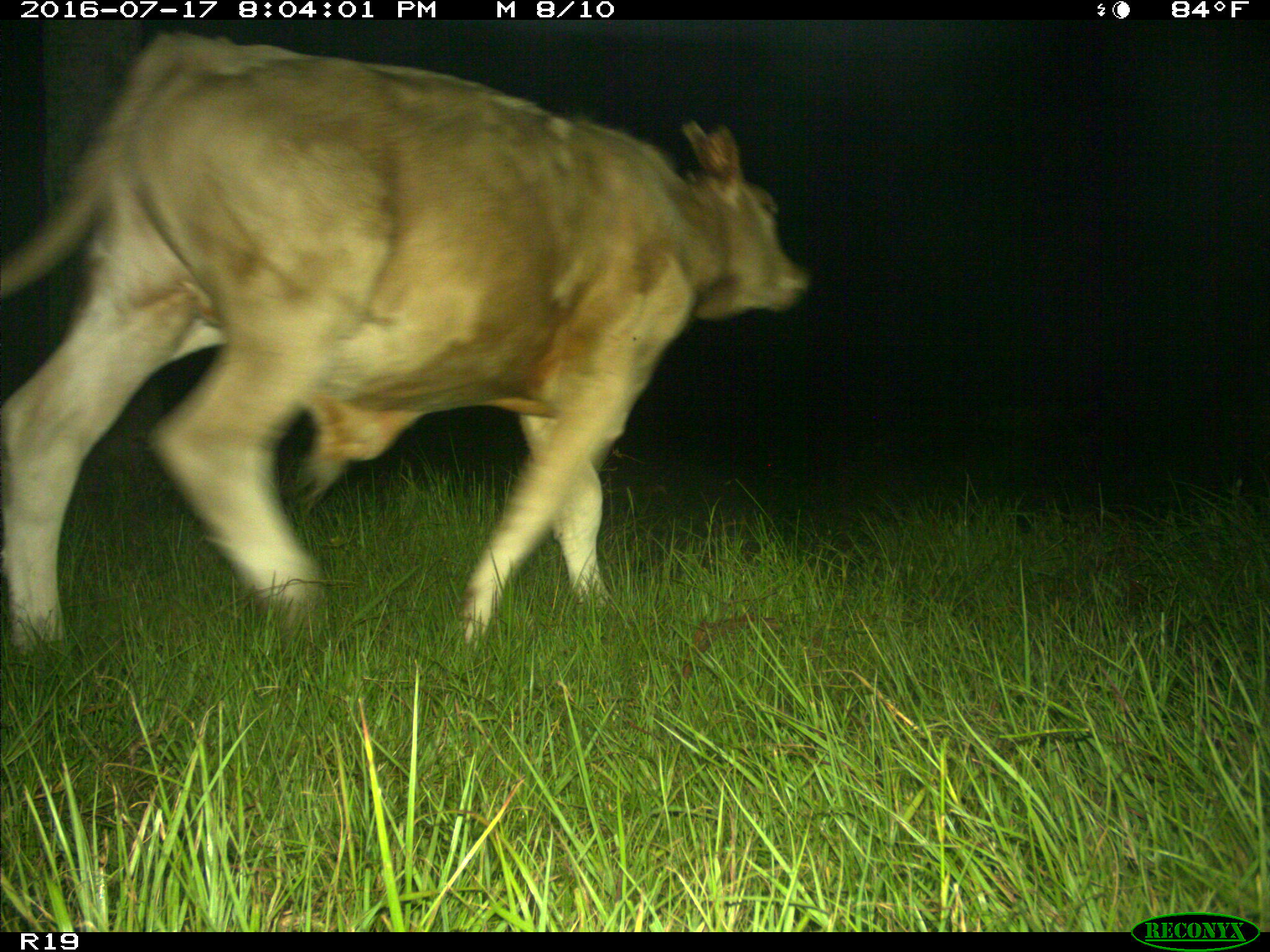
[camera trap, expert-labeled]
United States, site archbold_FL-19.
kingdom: Animalia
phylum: Chordata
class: Mammalia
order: Artiodactyla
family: Bovidae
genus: Bos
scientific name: Bos taurus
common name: domestic cow